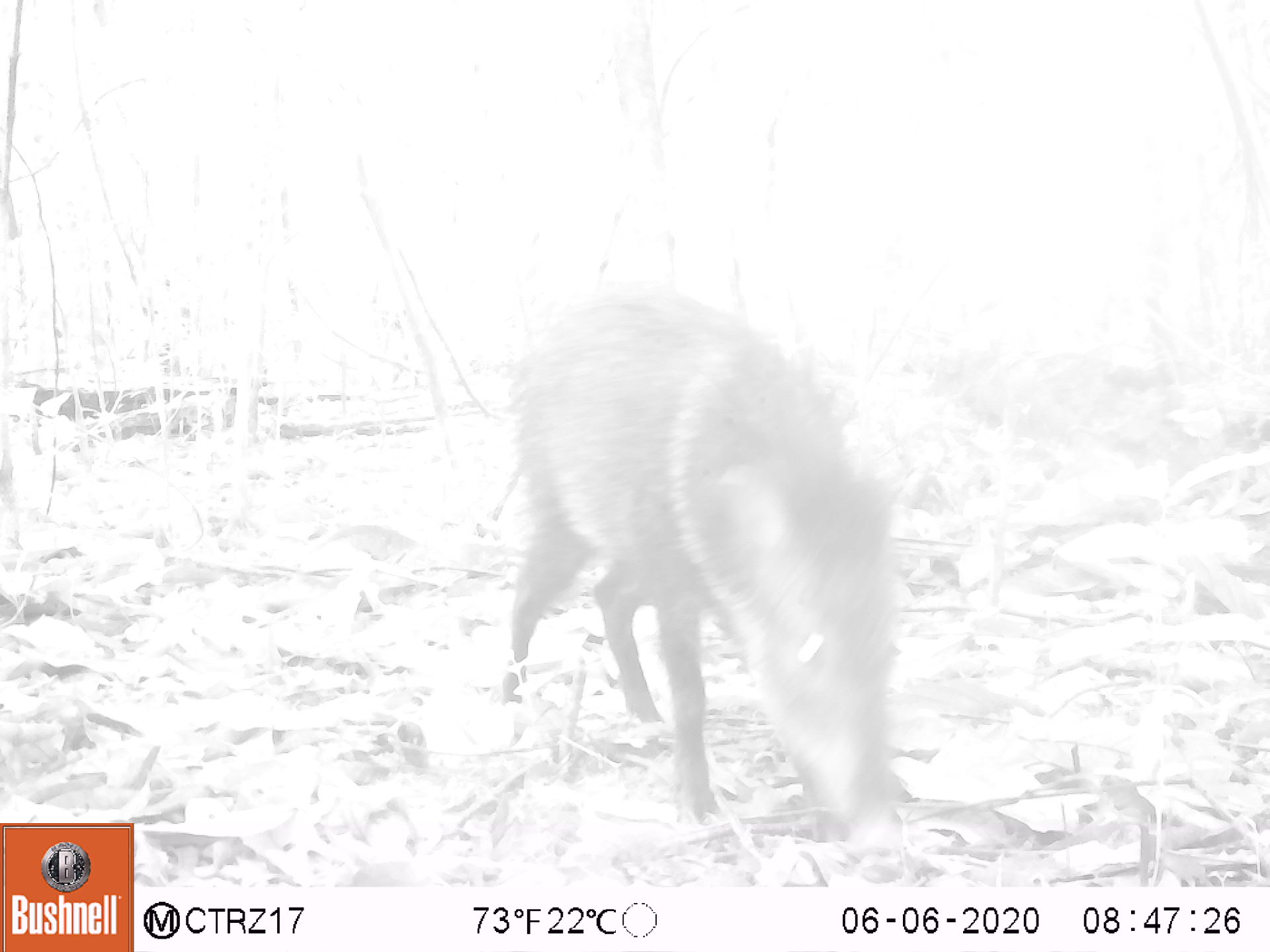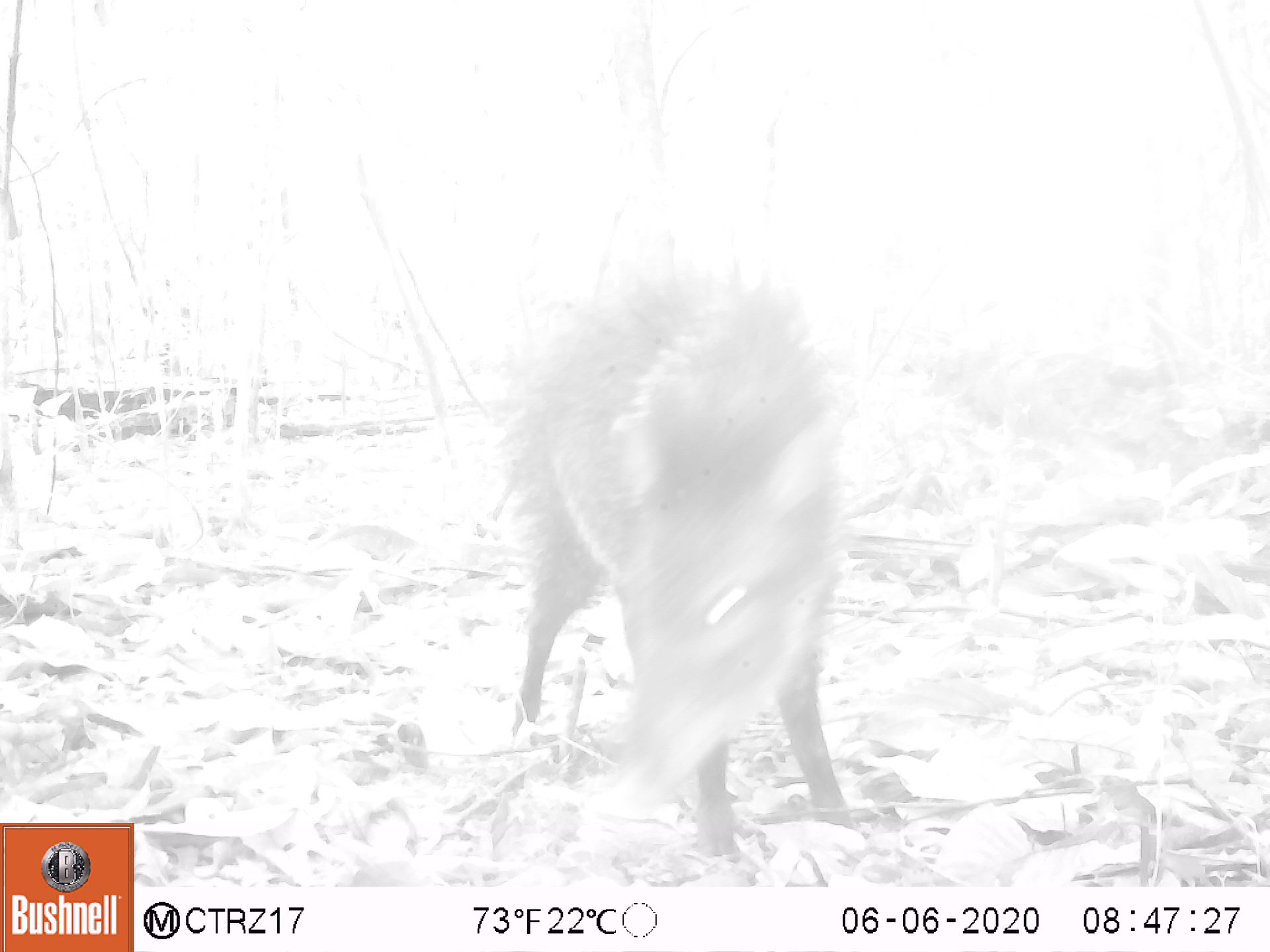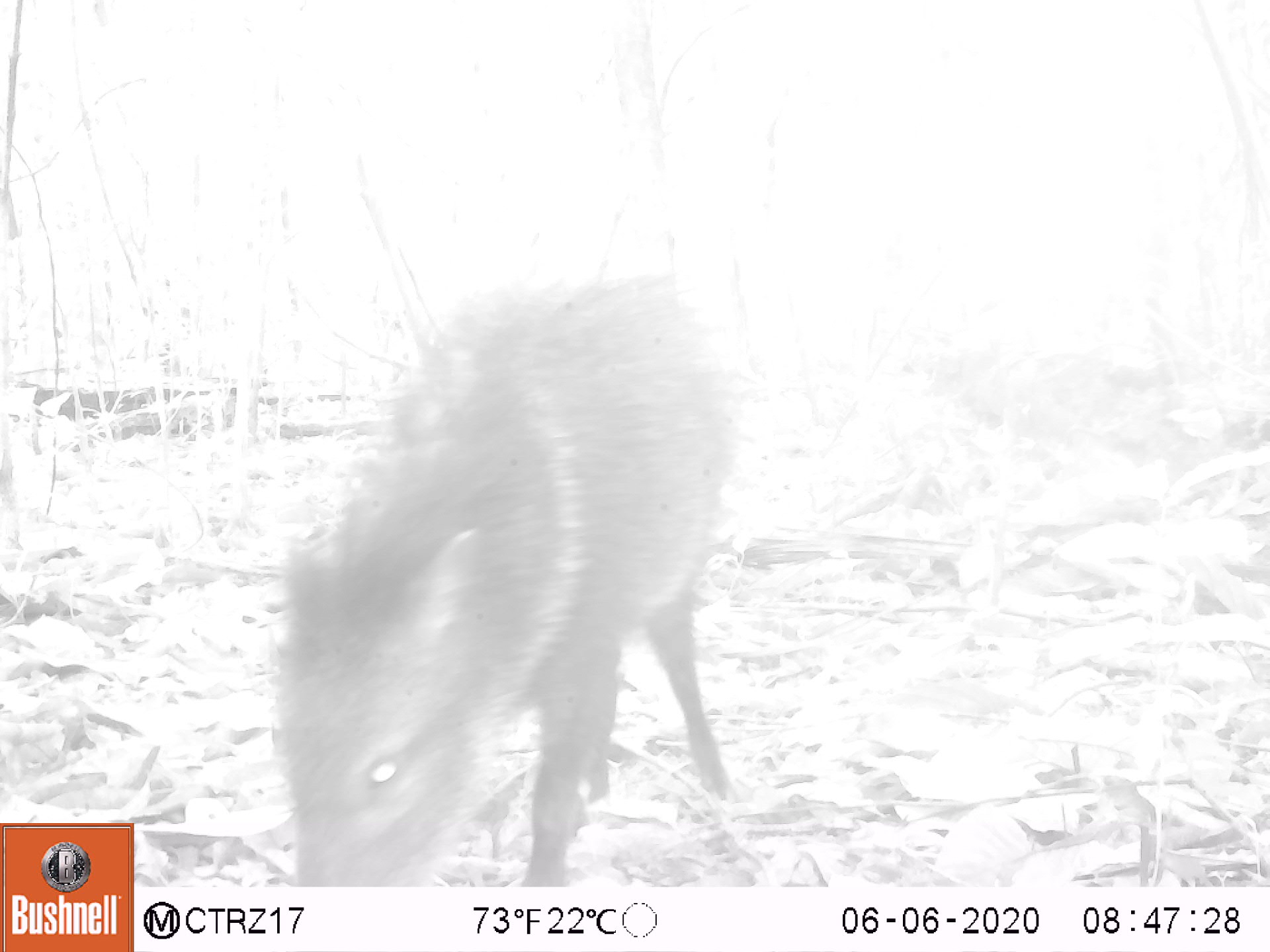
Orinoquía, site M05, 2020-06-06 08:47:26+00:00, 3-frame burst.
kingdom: Animalia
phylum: Chordata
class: Mammalia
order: Artiodactyla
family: Tayassuidae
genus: Pecari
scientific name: Pecari tajacu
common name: collared peccary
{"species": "collared peccary (Pecari tajacu)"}